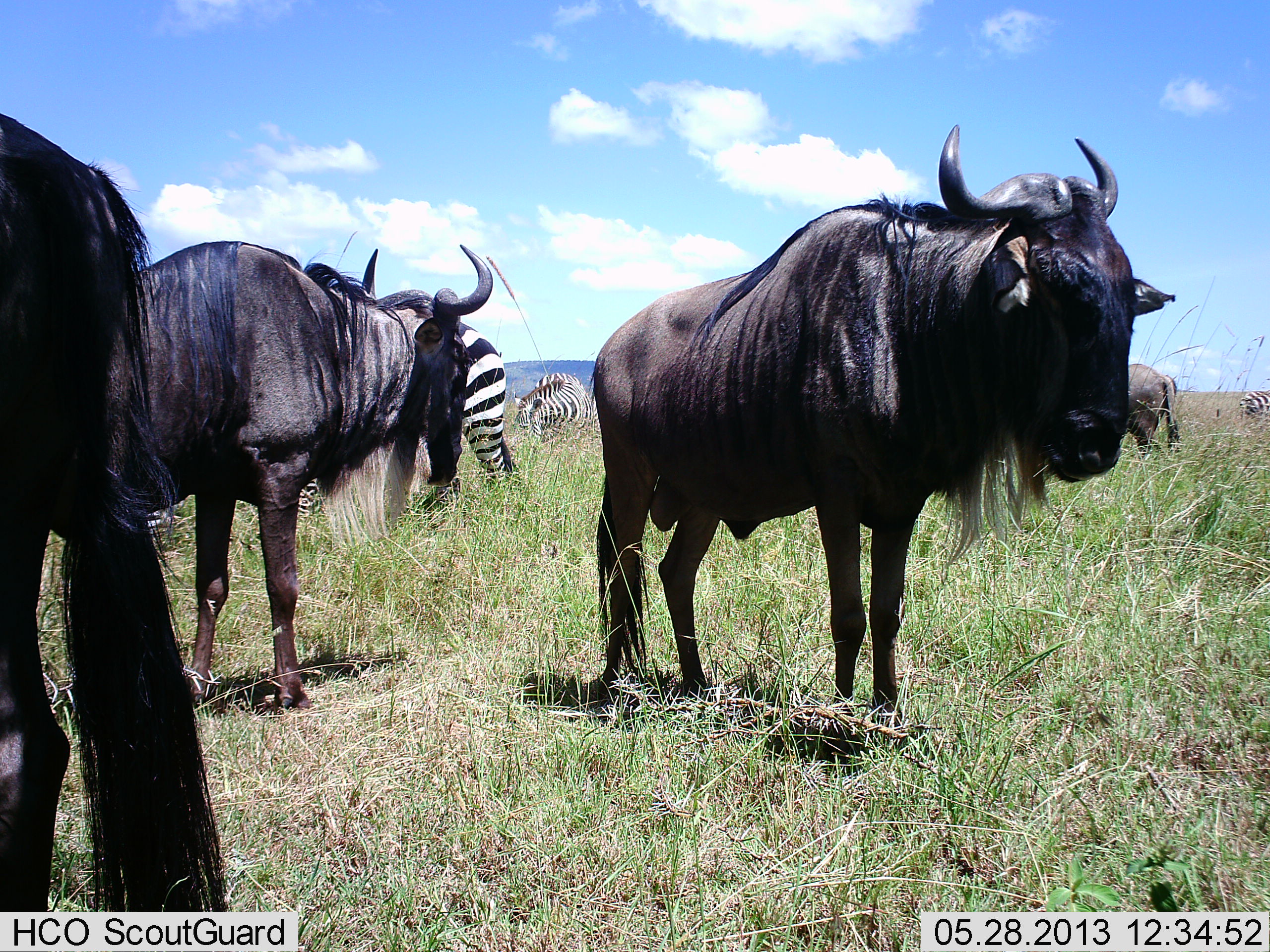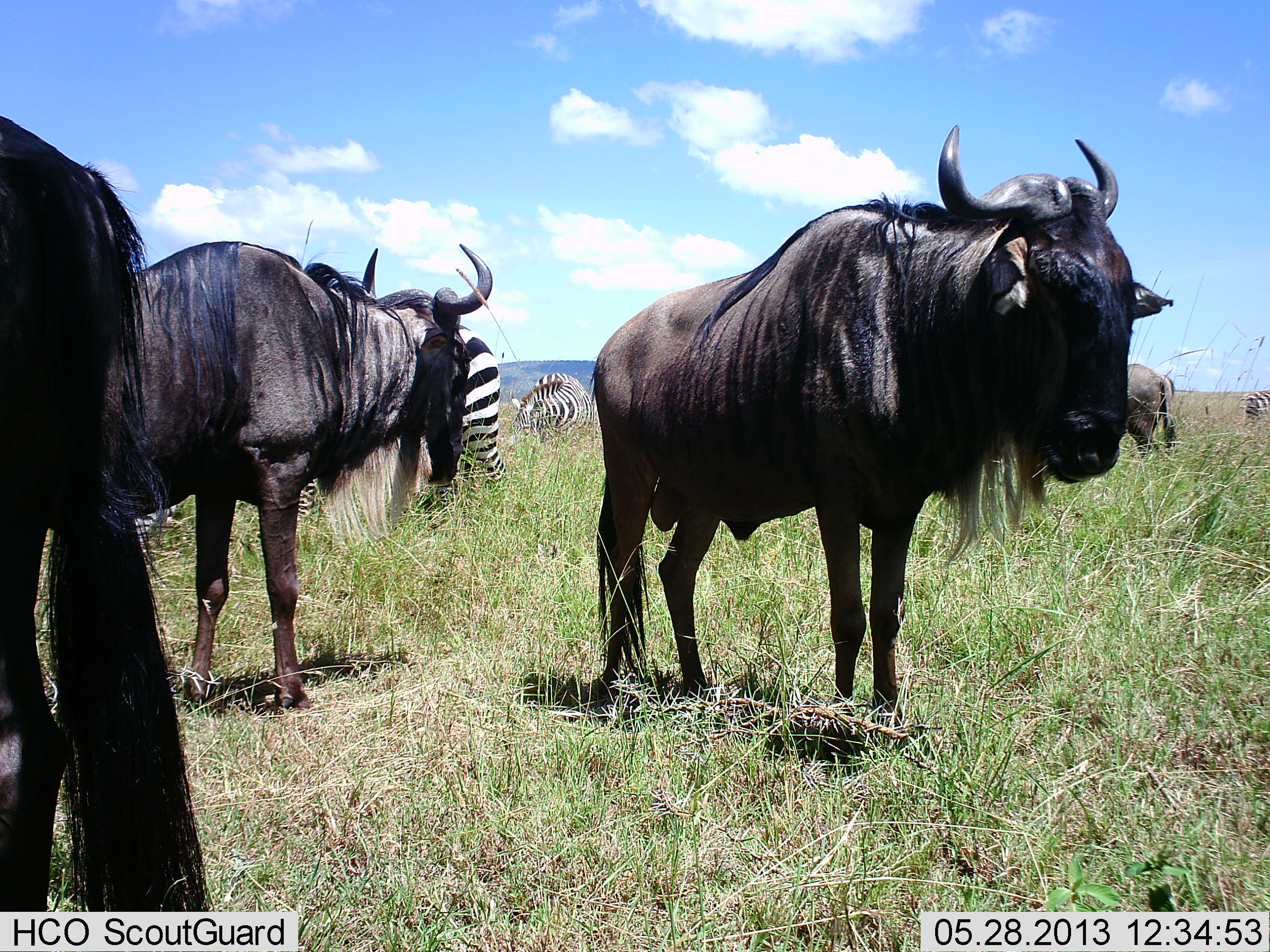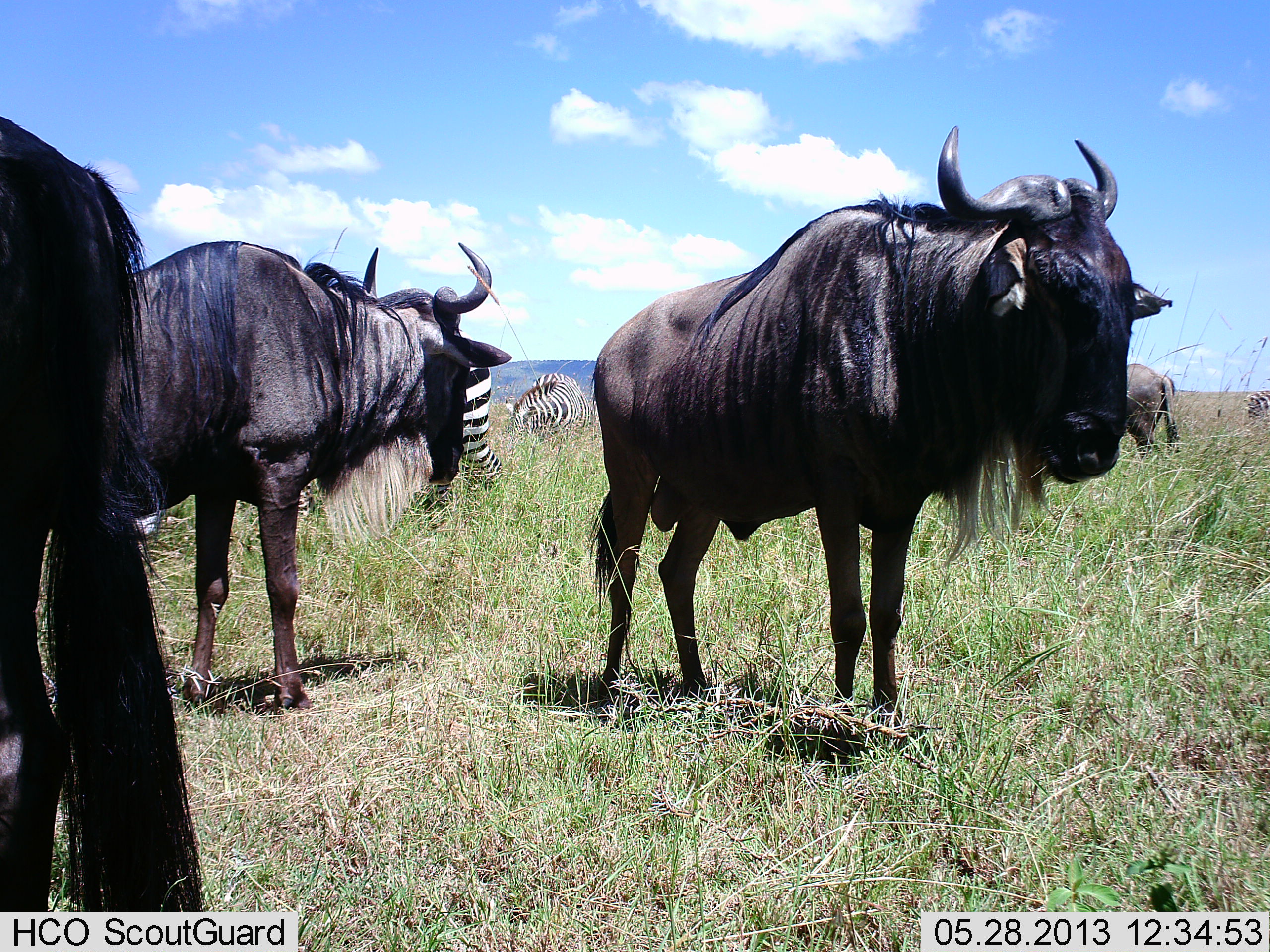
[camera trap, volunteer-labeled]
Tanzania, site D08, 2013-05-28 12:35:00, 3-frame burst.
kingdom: Animalia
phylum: Chordata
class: Mammalia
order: Artiodactyla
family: Bovidae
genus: Connochaetes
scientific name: Connochaetes taurinus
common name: blue wildebeest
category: wildebeest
Wildebeest (blue wildebeest) (Connochaetes taurinus), count 4. Behavior (volunteer vote fractions): standing 94%, resting 3%, moving 0%, interacting 0%. Young present (vote fraction): 0%. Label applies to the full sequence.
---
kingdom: Animalia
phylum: Chordata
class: Mammalia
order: Perissodactyla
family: Equidae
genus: Equus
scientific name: Equus quagga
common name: plains zebra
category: zebra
Zebra (plains zebra) (Equus quagga), count 3. Behavior (volunteer vote fractions): standing 73%, resting 0%, moving 7%, interacting 0%. Young present (vote fraction): 0%. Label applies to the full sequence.